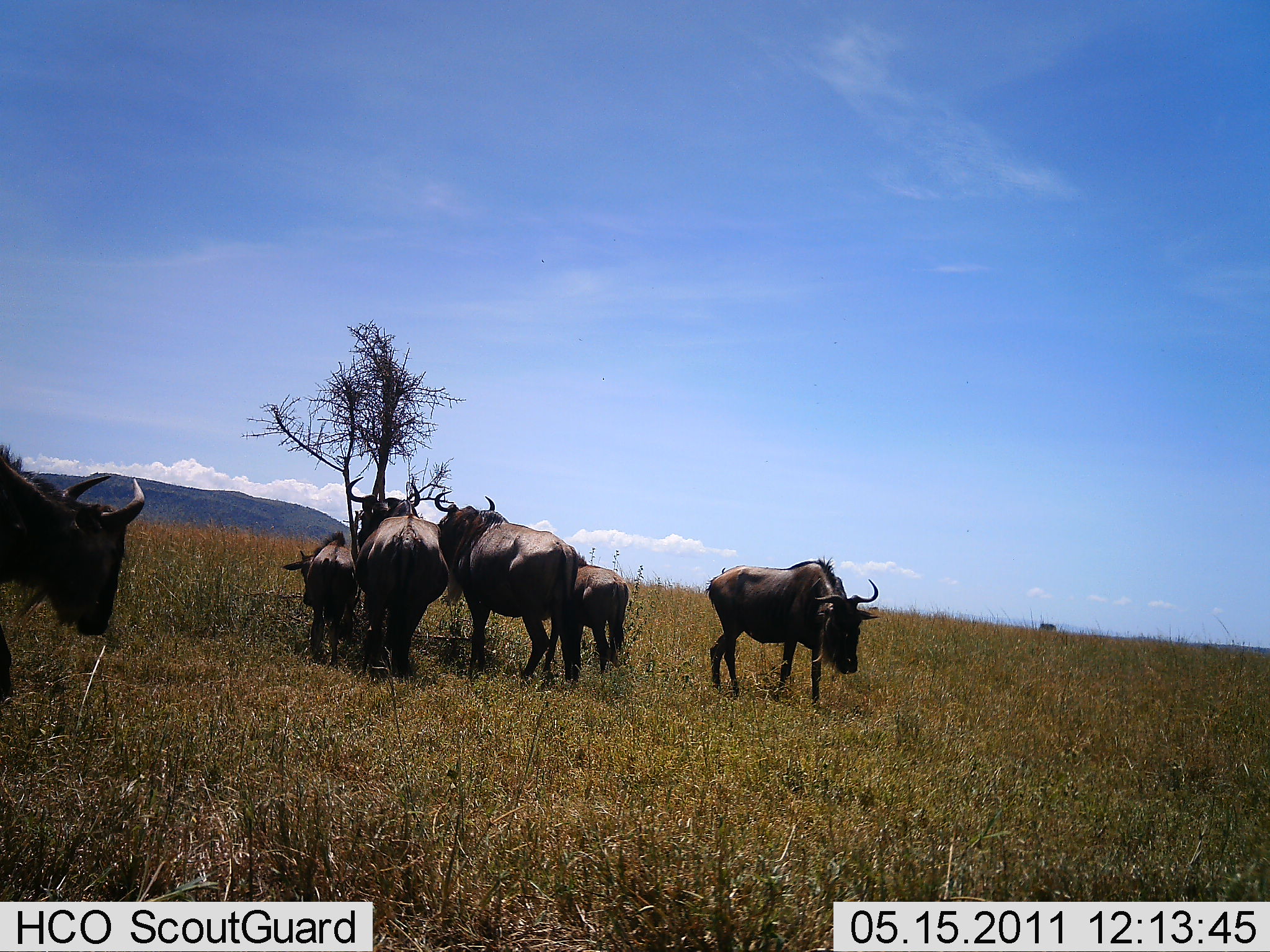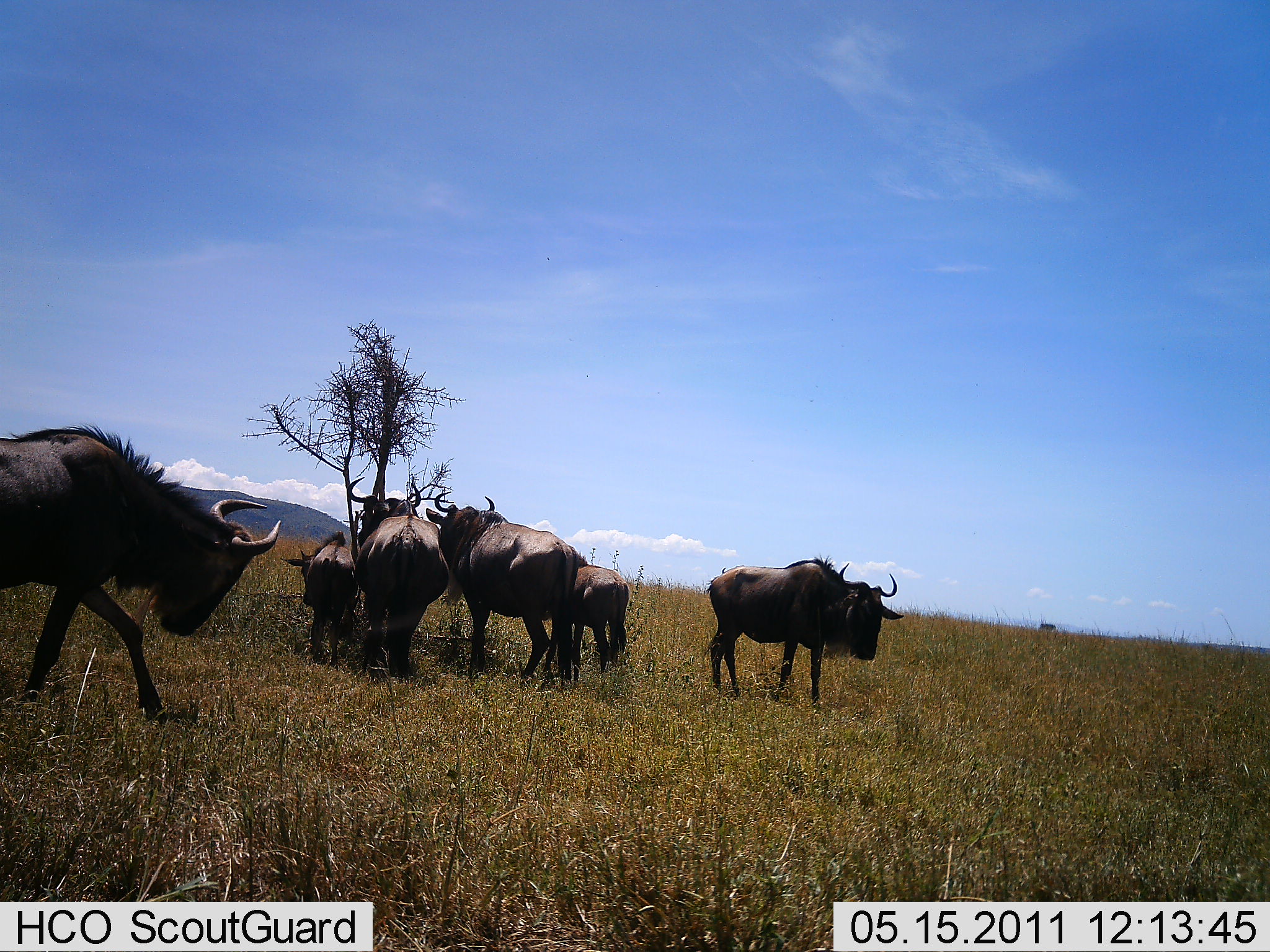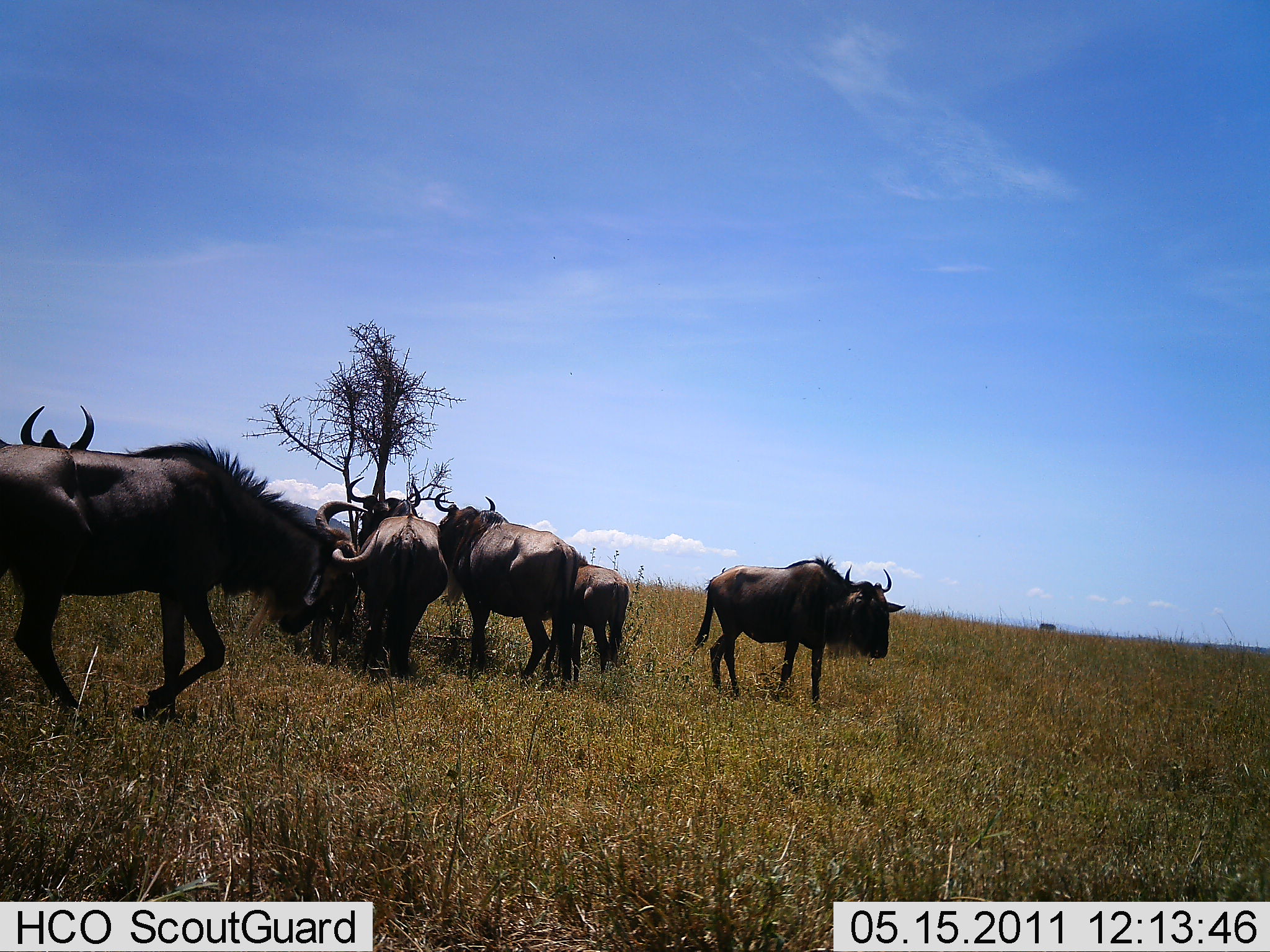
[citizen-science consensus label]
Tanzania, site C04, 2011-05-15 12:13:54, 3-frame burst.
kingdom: Animalia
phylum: Chordata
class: Mammalia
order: Artiodactyla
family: Bovidae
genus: Connochaetes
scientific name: Connochaetes taurinus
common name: blue wildebeest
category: wildebeest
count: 6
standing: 82%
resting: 18%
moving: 82%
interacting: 9%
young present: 36%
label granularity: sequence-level